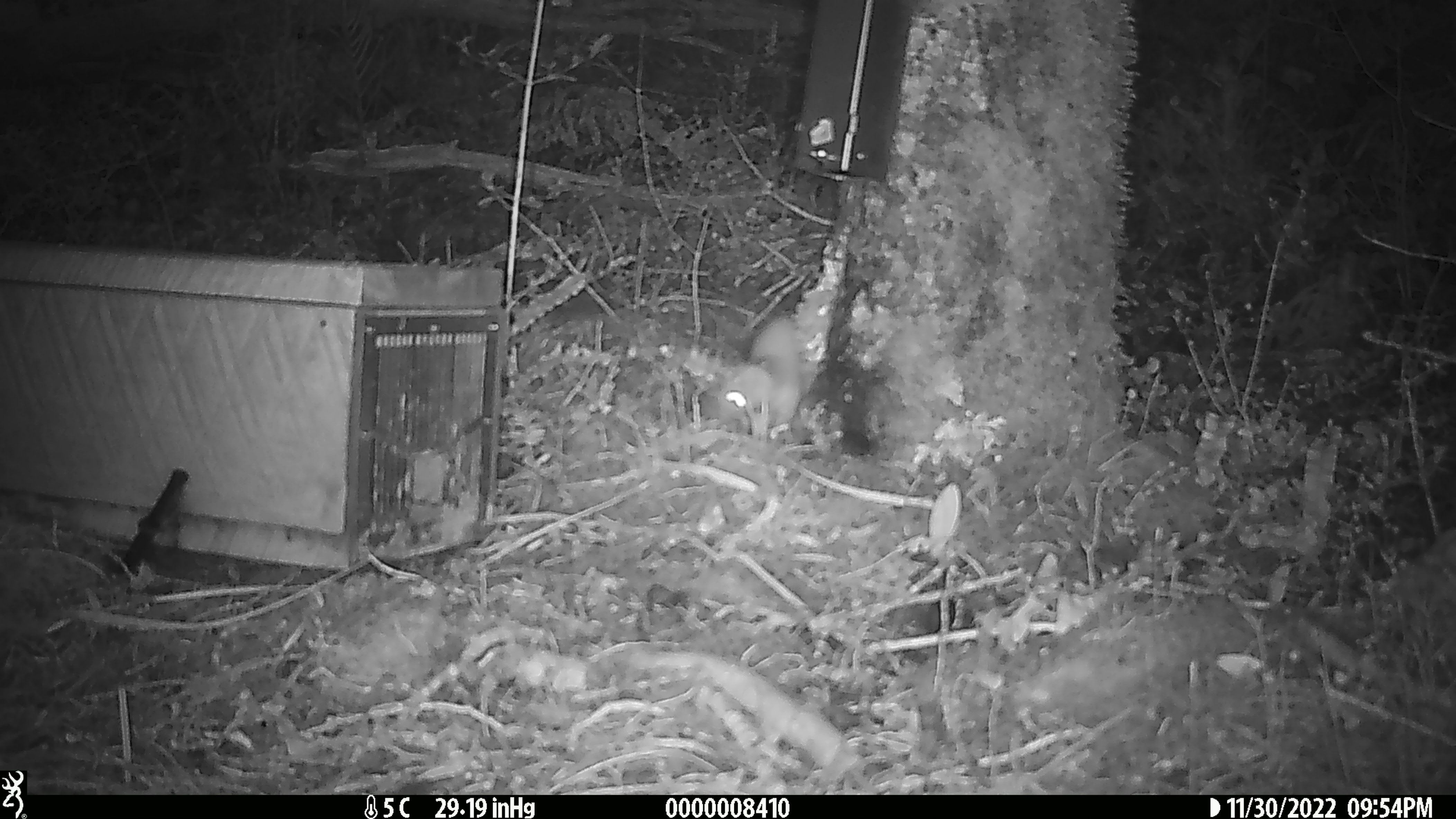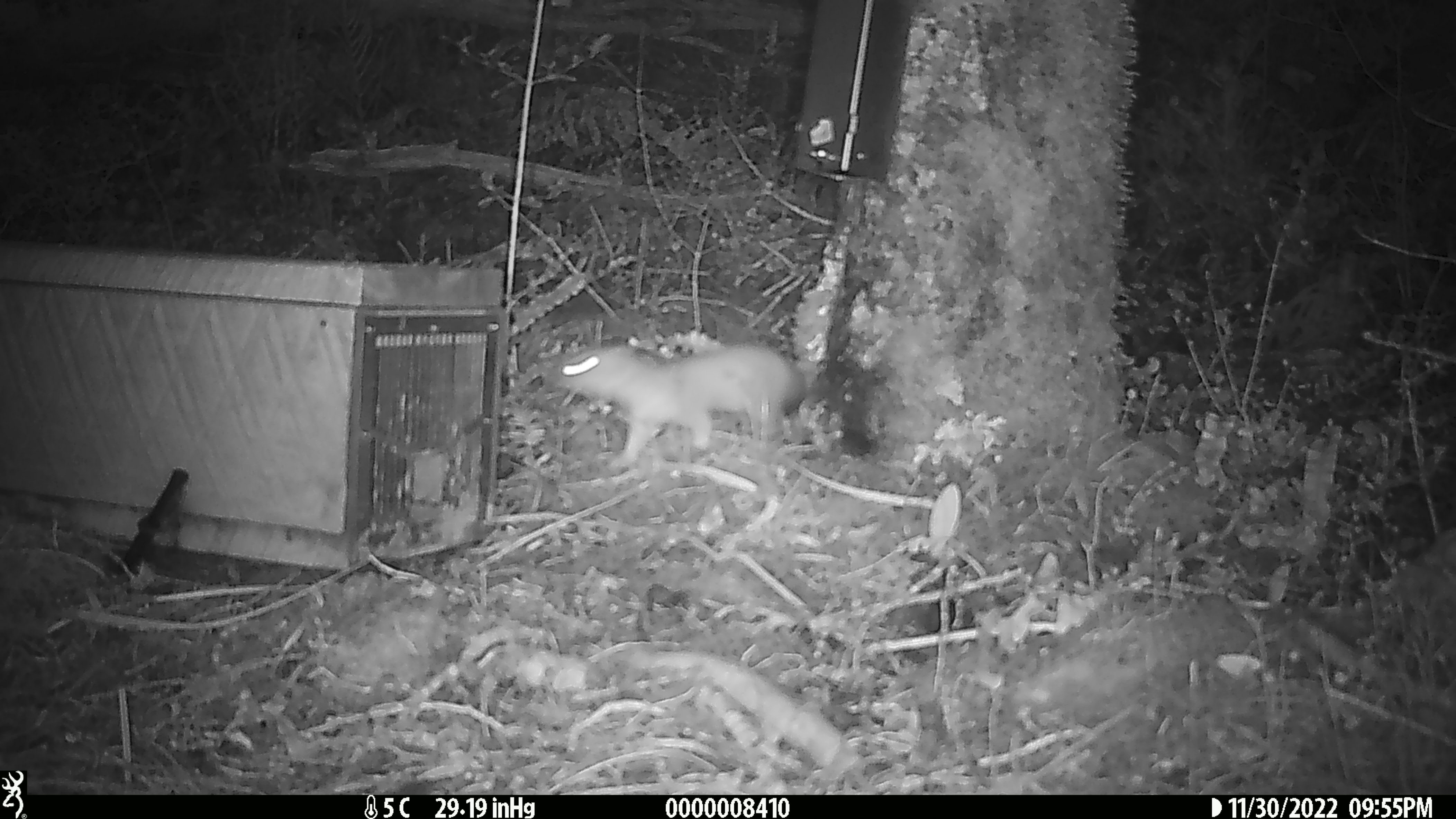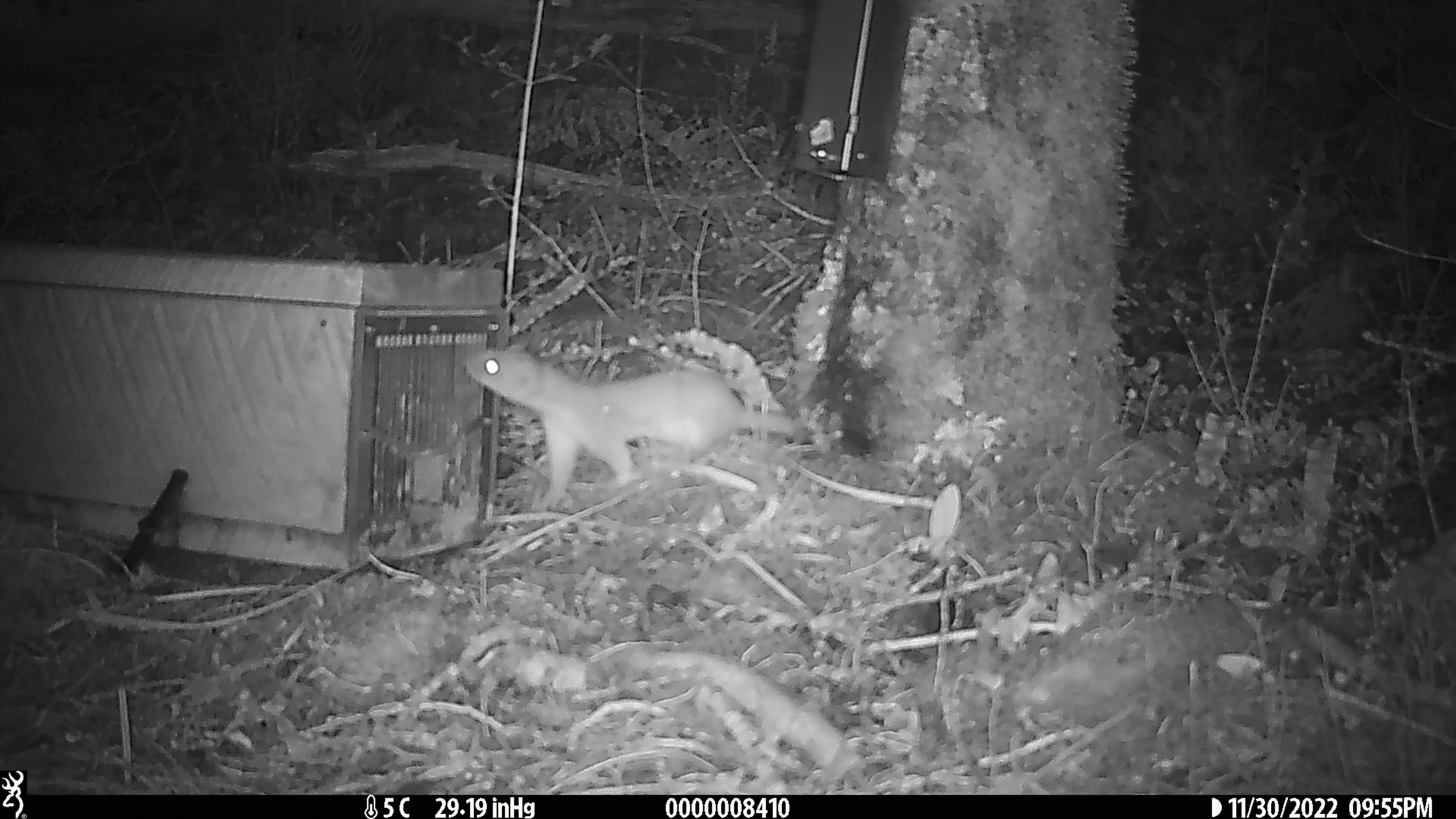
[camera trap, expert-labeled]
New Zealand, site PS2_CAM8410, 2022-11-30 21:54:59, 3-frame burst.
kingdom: Animalia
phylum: Chordata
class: Mammalia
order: Carnivora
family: Mustelidae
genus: Mustela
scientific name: Mustela erminea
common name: stoat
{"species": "stoat (Mustela erminea)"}